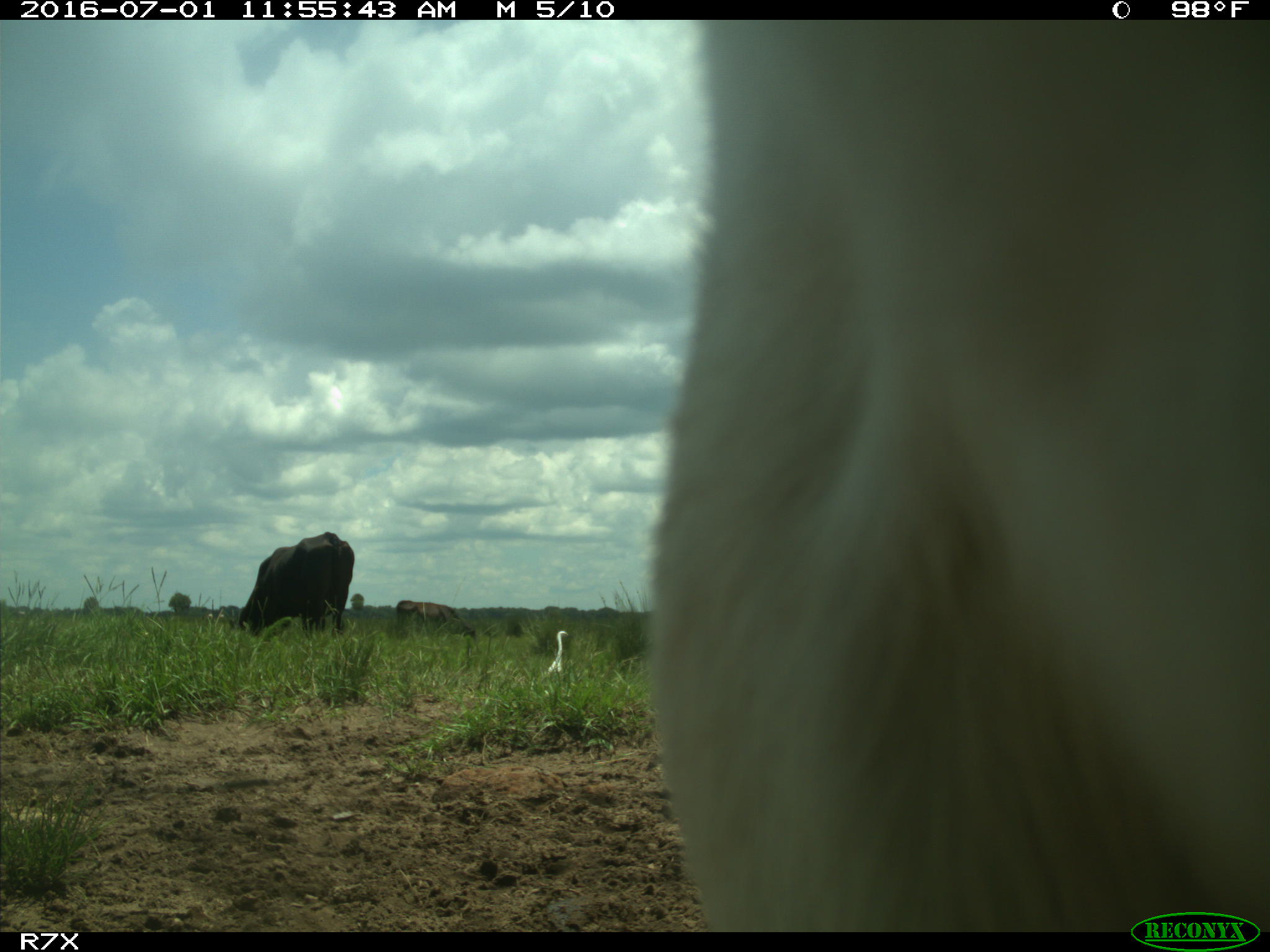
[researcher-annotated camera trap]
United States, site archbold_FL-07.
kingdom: Animalia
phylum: Chordata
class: Mammalia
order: Artiodactyla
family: Bovidae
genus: Bos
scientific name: Bos taurus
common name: domestic cow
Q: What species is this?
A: Bos taurus (domestic cow).